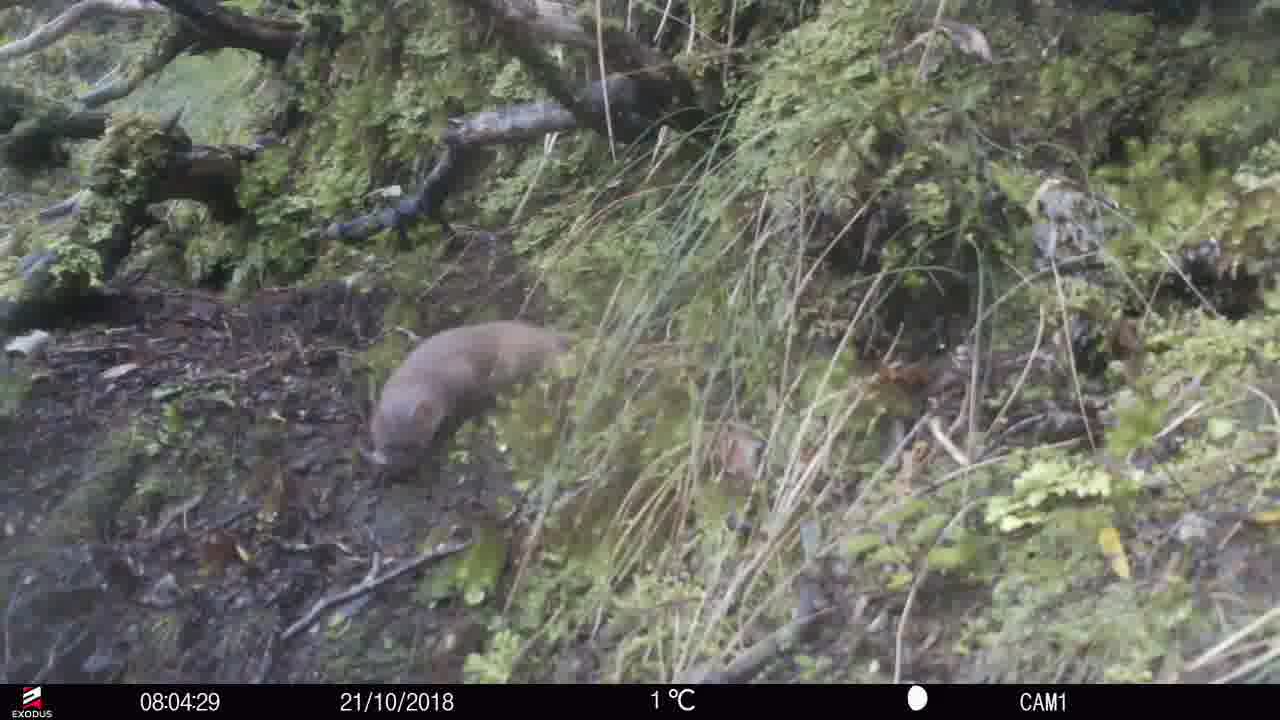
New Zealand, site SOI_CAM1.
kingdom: Animalia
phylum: Chordata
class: Mammalia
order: Carnivora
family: Mustelidae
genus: Mustela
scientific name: Mustela erminea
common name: stoat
Stoat (Mustela erminea).